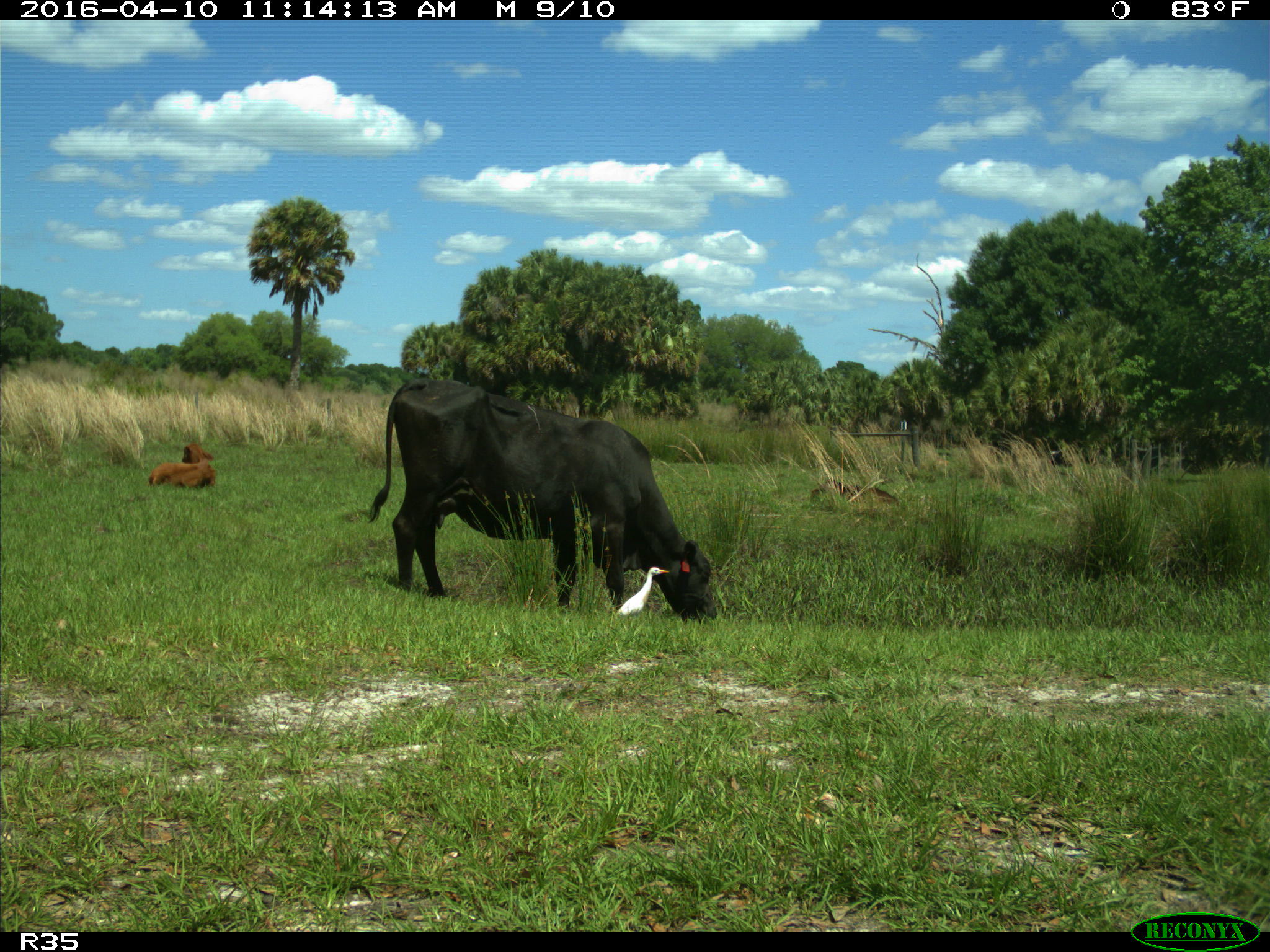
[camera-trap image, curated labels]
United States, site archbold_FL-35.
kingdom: Animalia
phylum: Chordata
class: Mammalia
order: Artiodactyla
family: Bovidae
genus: Bos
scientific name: Bos taurus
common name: domestic cow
Bos taurus (domestic cow).